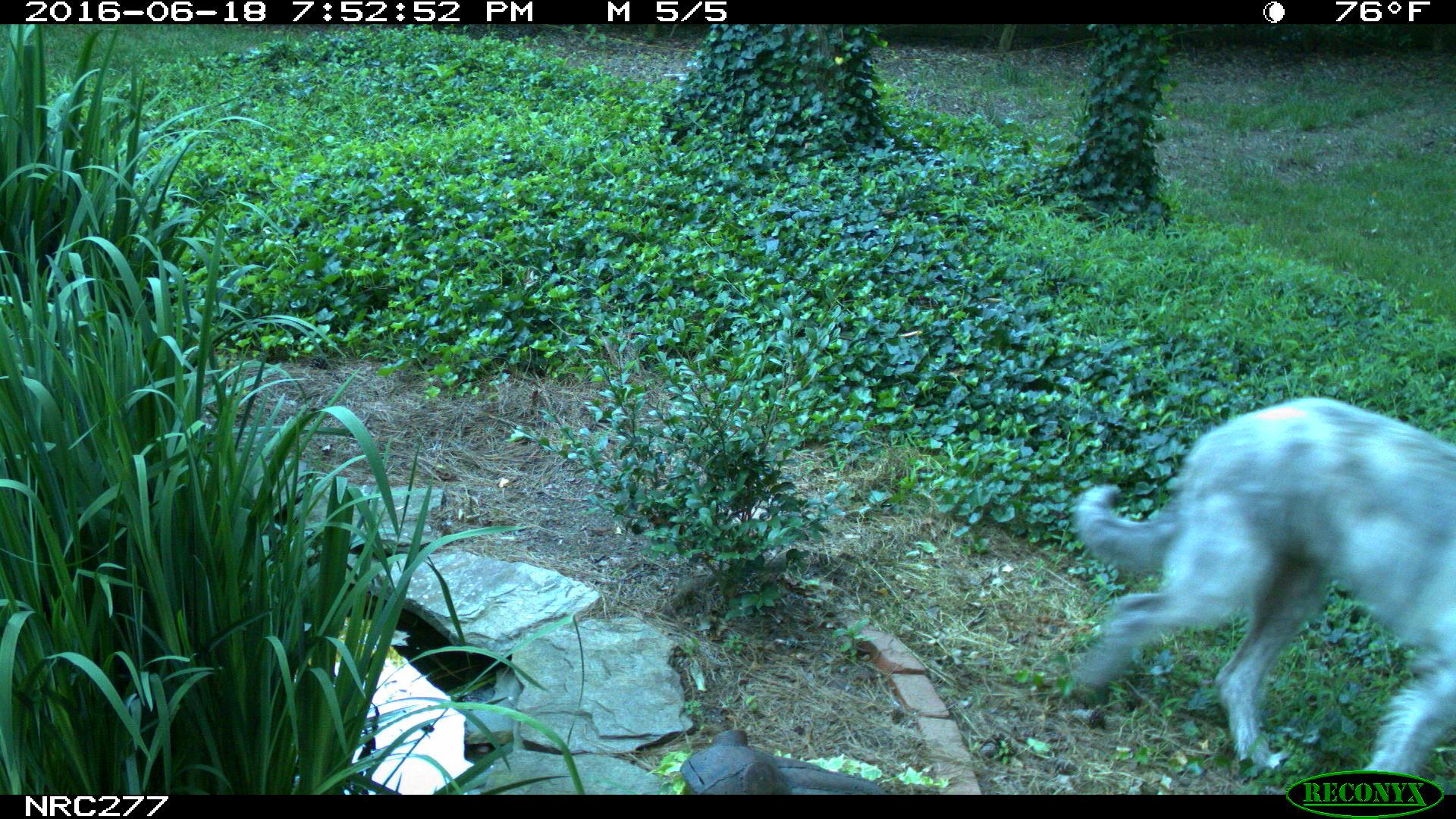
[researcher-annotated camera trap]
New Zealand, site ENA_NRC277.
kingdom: Animalia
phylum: Chordata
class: Mammalia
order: Carnivora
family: Canidae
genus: Canis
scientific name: Canis familiaris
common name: domestic dog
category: dog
Dog (domestic dog) (Canis familiaris).